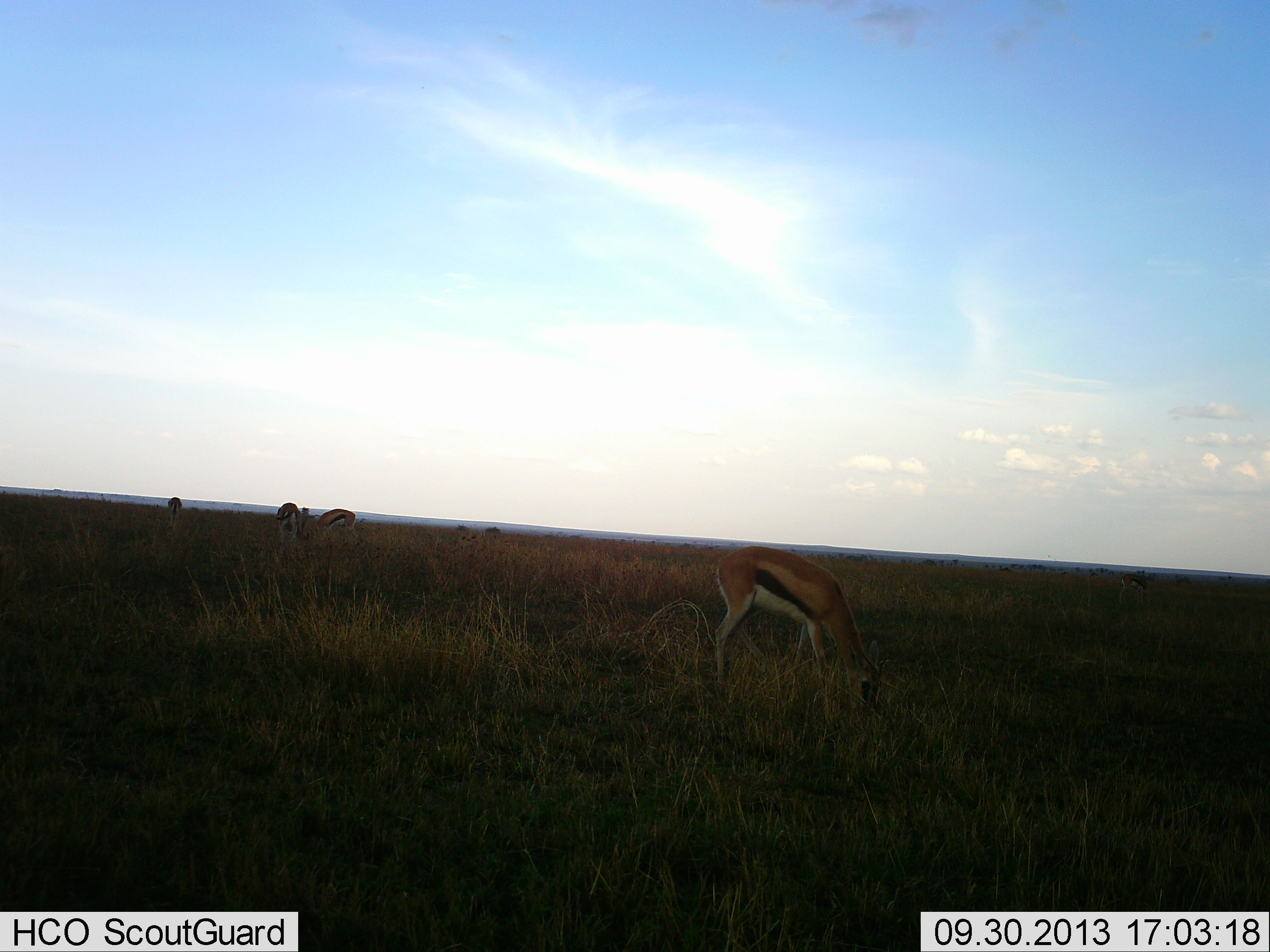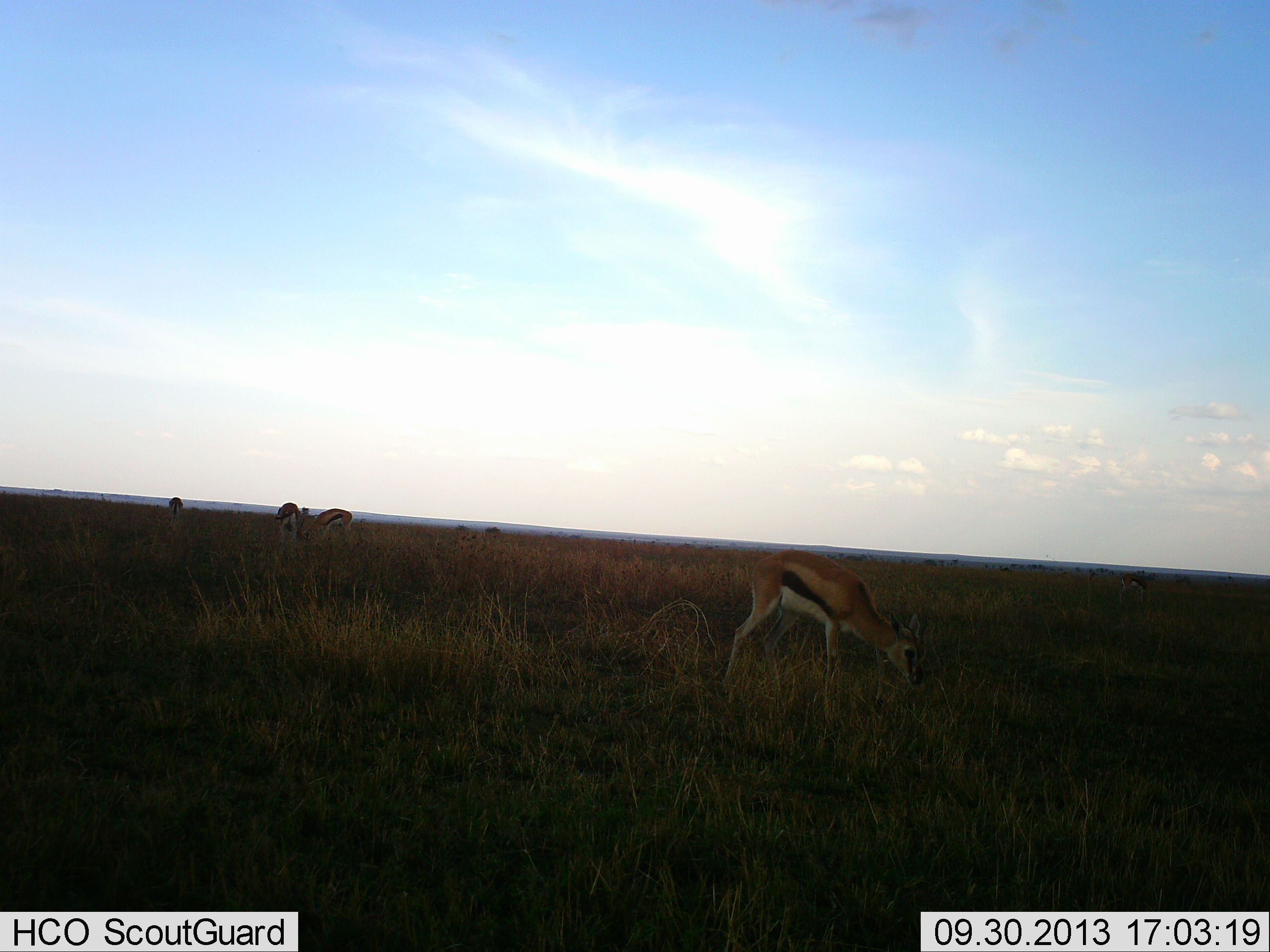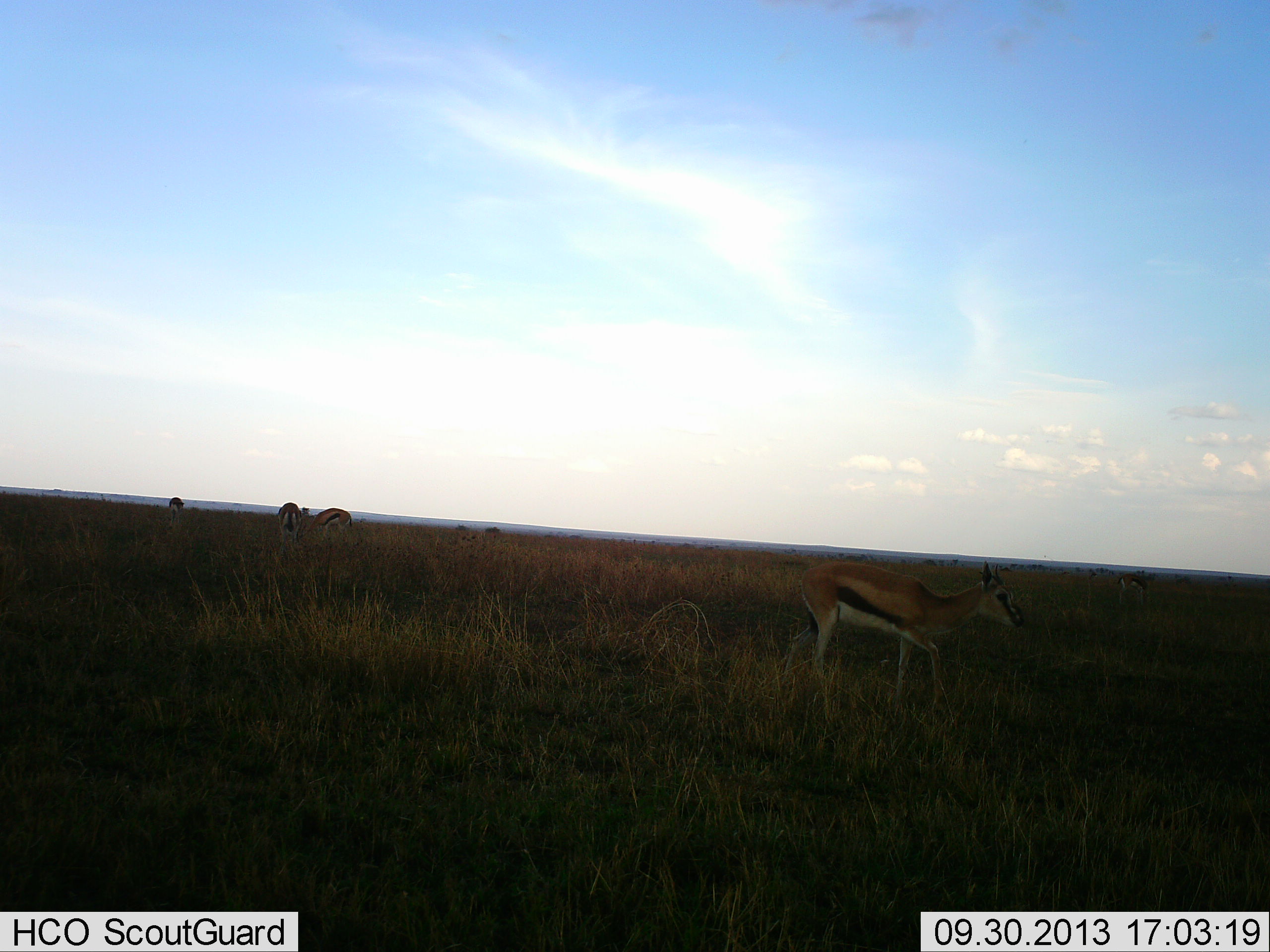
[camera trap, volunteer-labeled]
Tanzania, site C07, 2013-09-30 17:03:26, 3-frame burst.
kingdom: Animalia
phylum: Chordata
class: Mammalia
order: Artiodactyla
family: Bovidae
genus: Eudorcas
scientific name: Eudorcas thomsonii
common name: thomson's gazelle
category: gazellethomsons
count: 5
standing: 33%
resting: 0%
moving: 18%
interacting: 0%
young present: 3%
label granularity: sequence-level